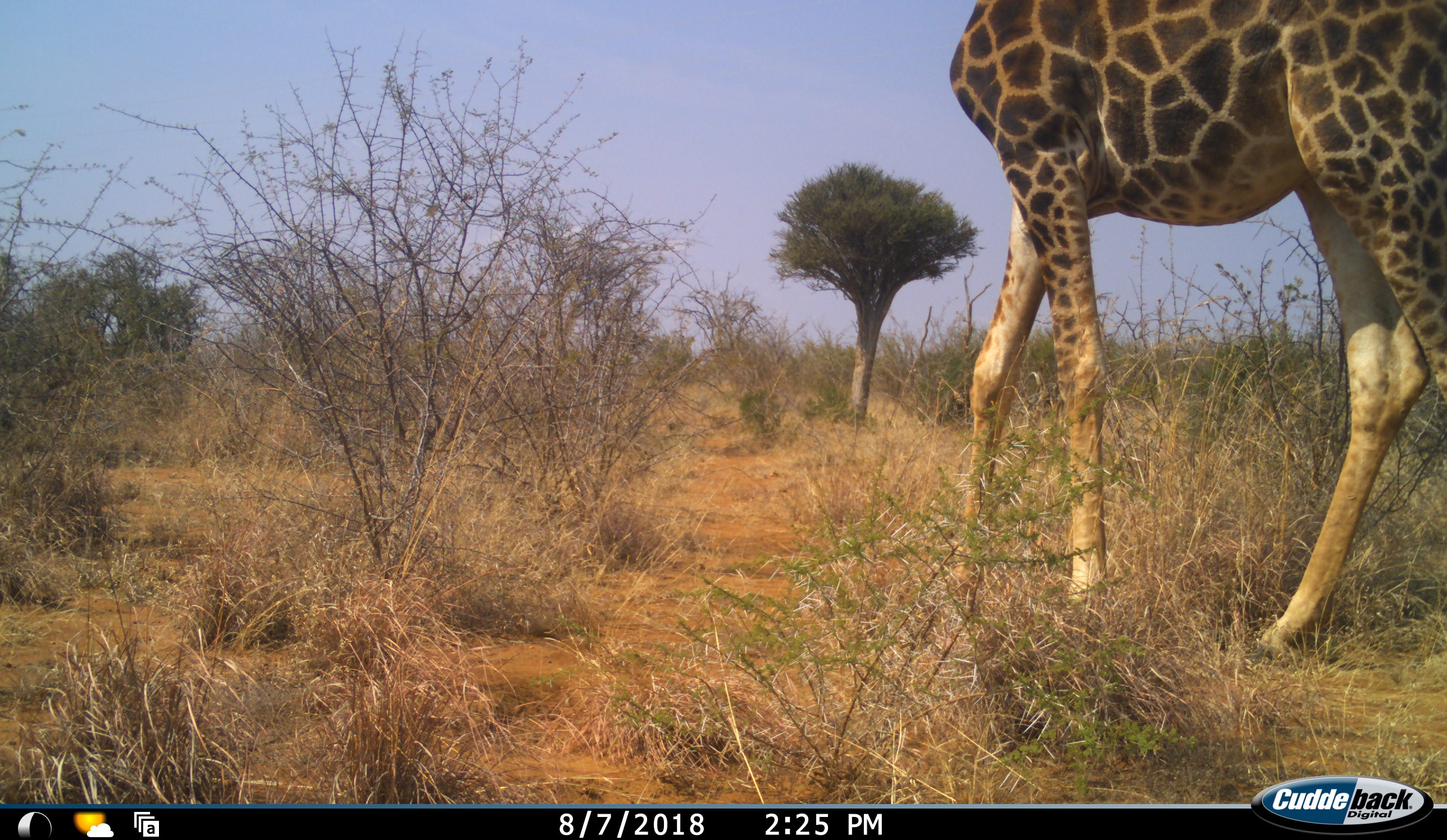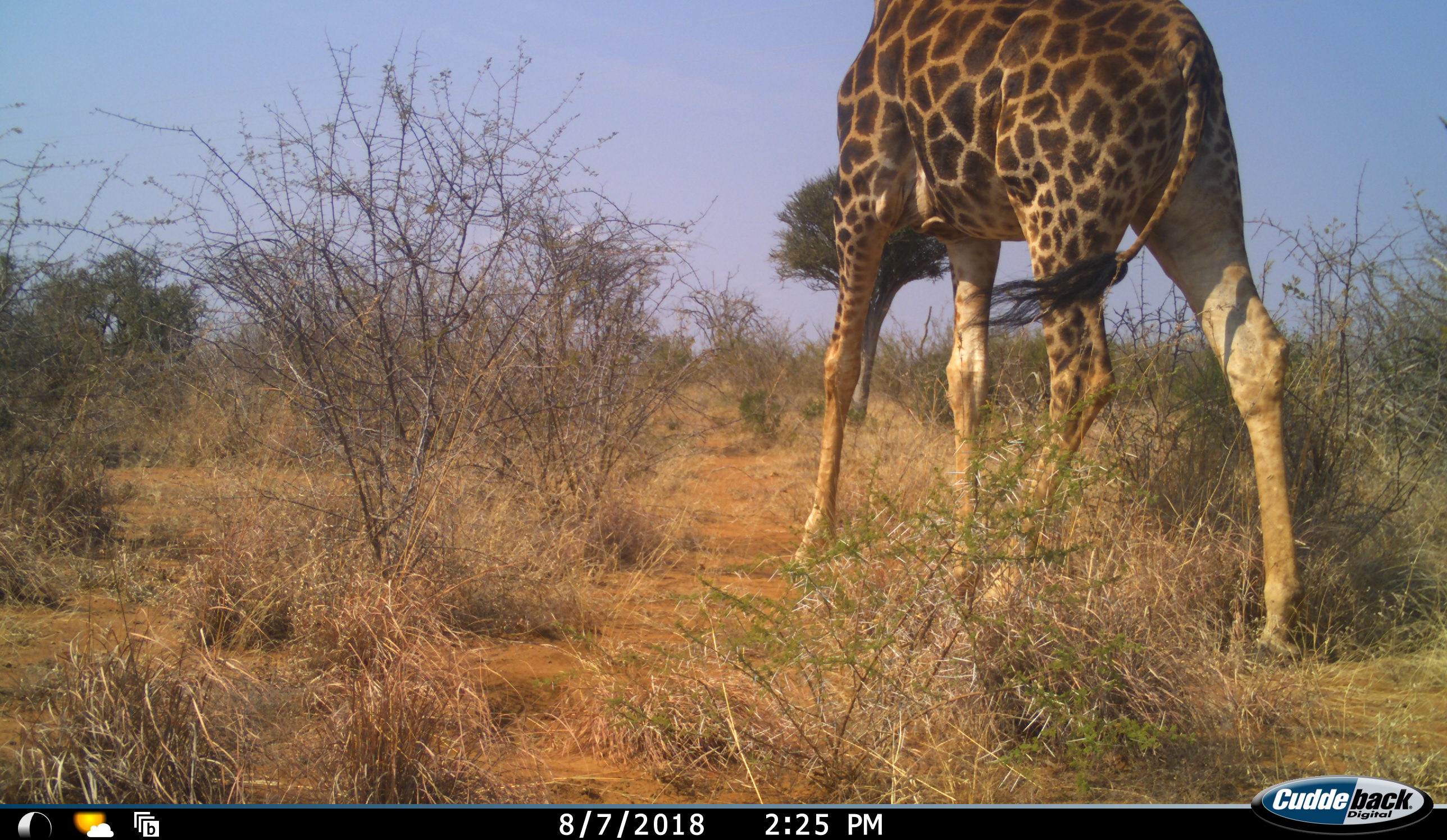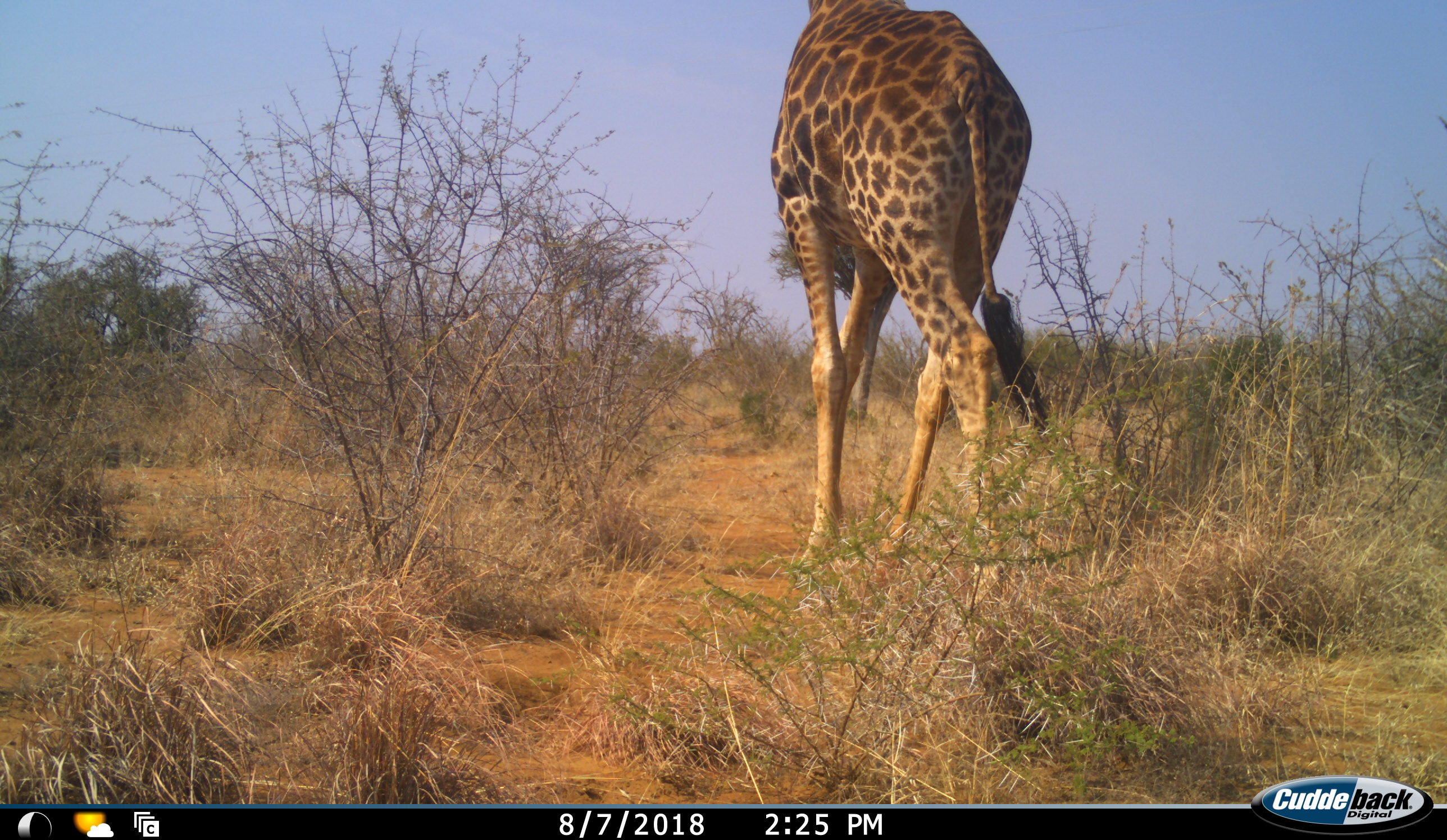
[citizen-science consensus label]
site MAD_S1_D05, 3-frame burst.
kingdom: Animalia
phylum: Chordata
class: Mammalia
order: Artiodactyla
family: Giraffidae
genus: Giraffa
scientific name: Giraffa camelopardalis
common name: giraffe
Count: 1.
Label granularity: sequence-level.